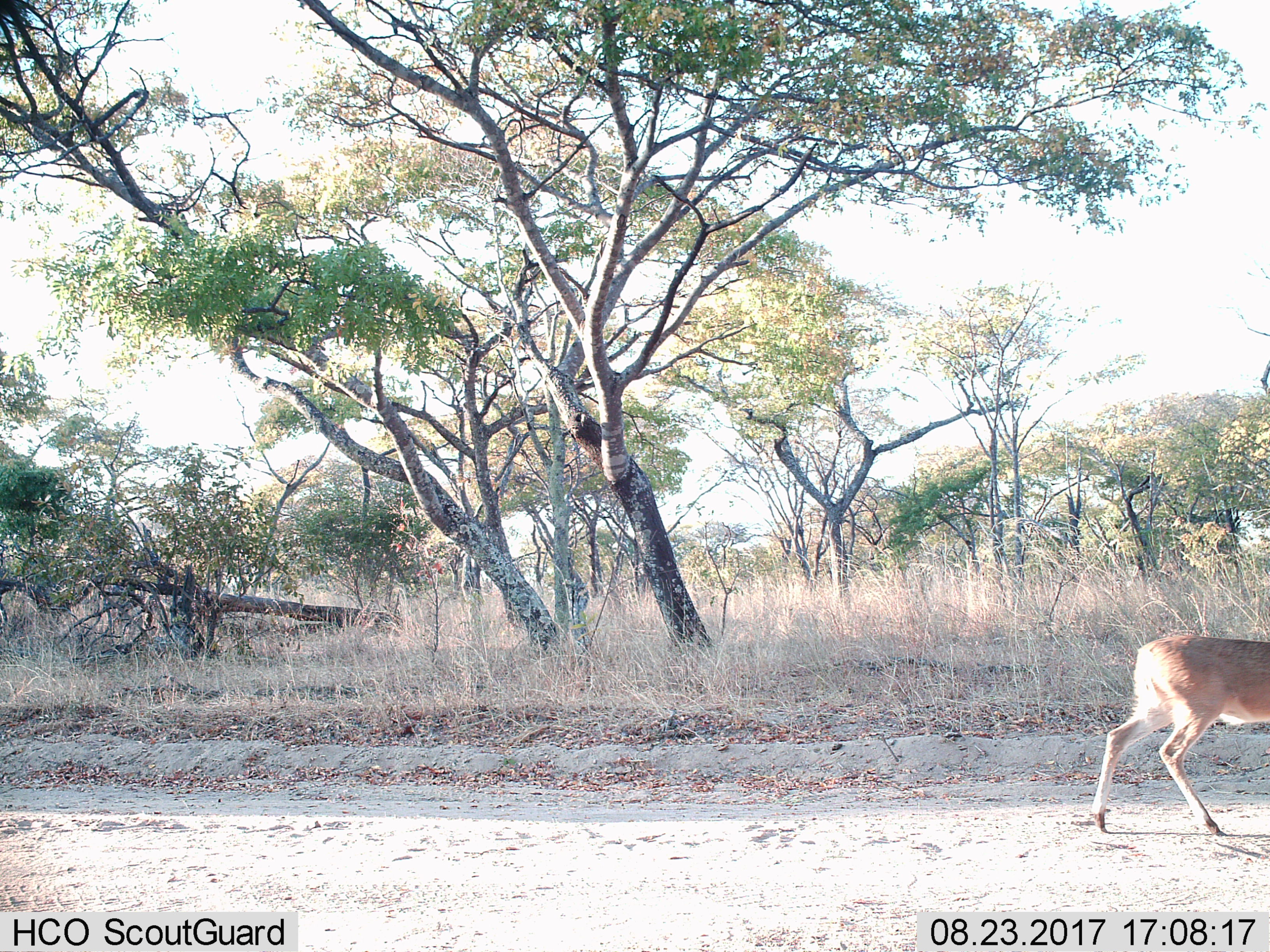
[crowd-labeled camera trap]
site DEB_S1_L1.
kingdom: Animalia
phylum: Chordata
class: Mammalia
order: Artiodactyla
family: Bovidae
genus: Sylvicapra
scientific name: Sylvicapra grimmia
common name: common duiker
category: duikercommongrey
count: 1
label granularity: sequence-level